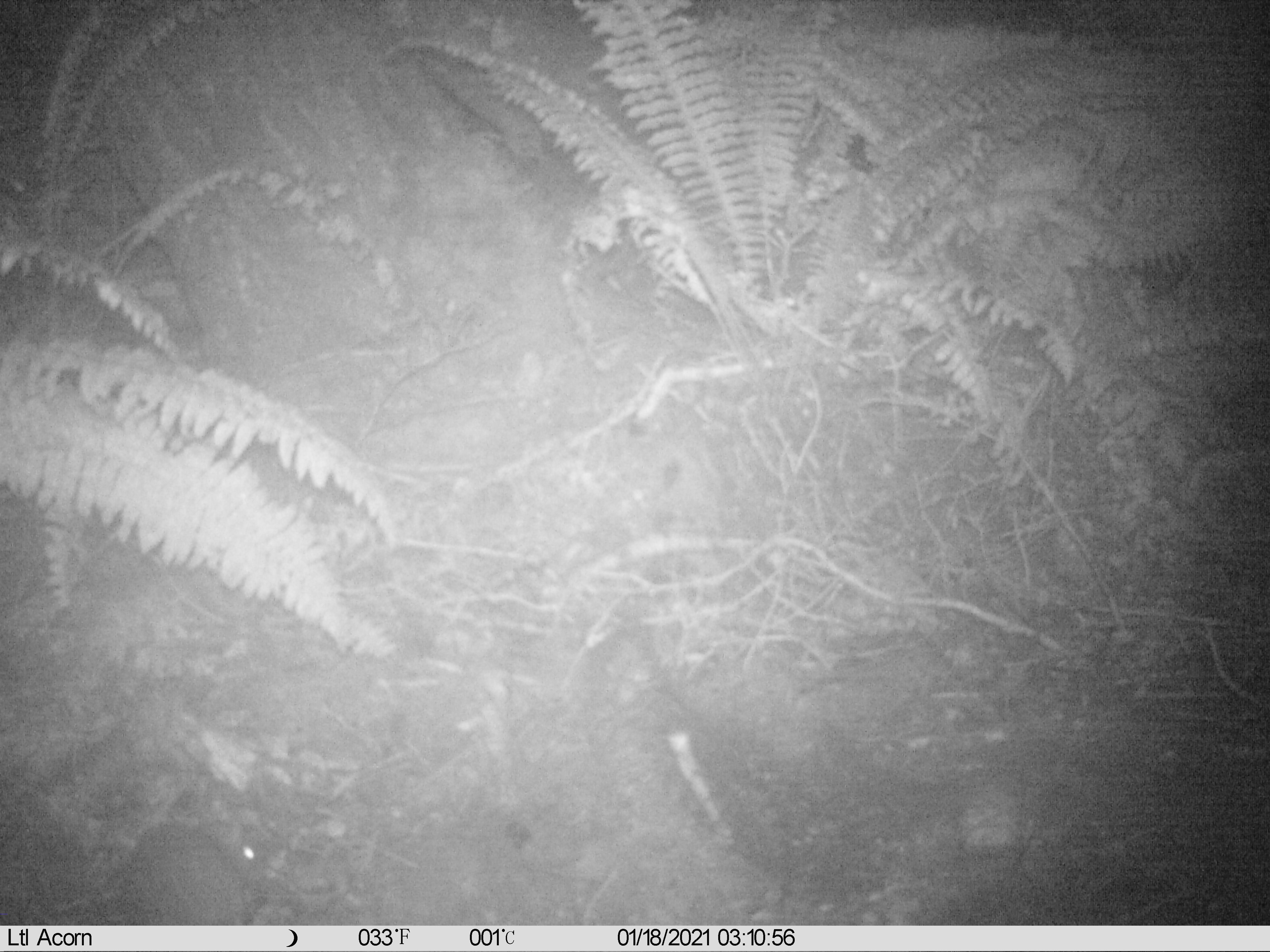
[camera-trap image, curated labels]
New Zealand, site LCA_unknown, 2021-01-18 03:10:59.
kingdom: Animalia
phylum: Chordata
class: Mammalia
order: Rodentia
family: Muridae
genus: Rattus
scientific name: Rattus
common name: rat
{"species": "rat (Rattus)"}